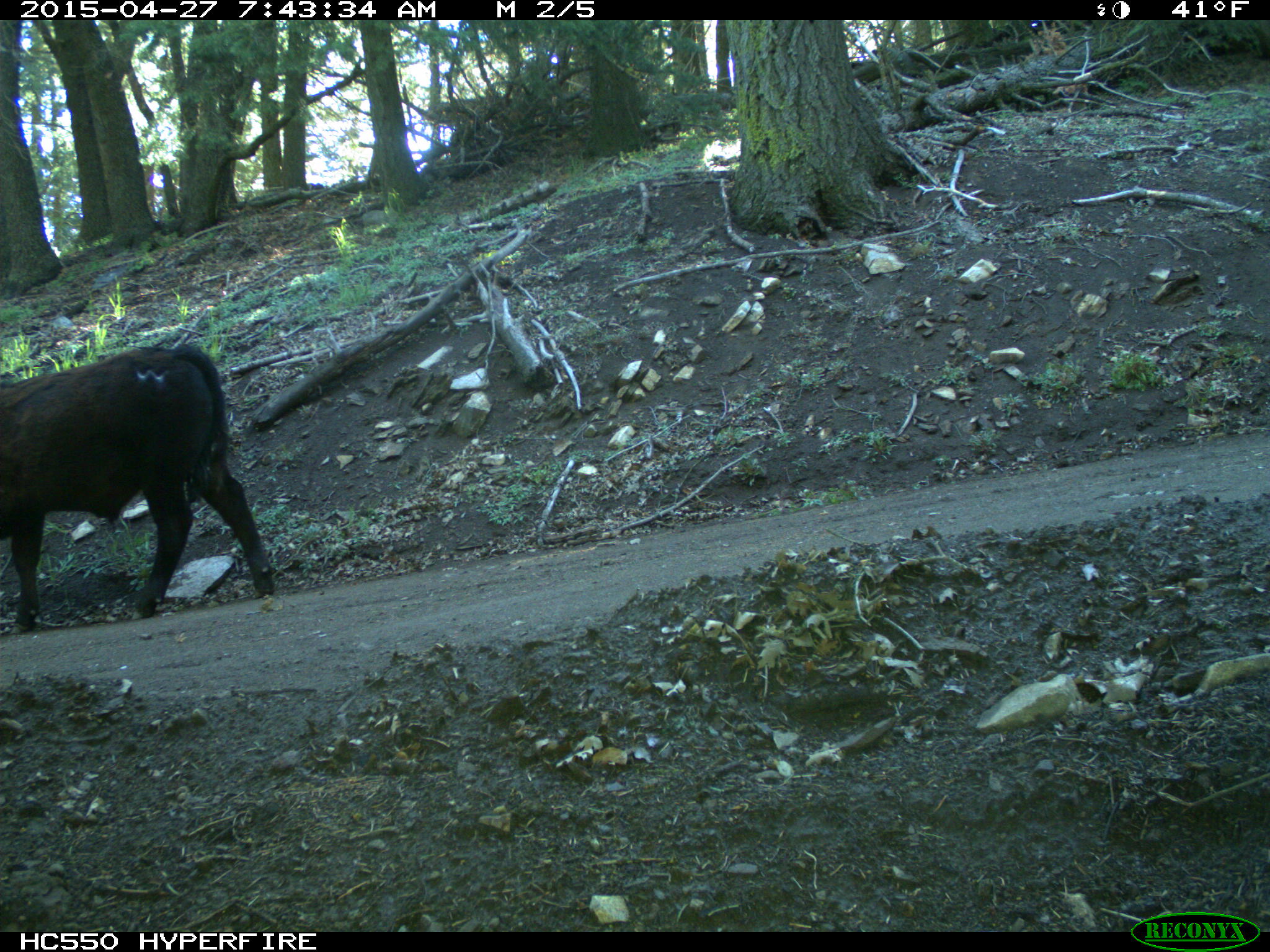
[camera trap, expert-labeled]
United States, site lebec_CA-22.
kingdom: Animalia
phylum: Chordata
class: Mammalia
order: Artiodactyla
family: Bovidae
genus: Bos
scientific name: Bos taurus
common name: domestic cow